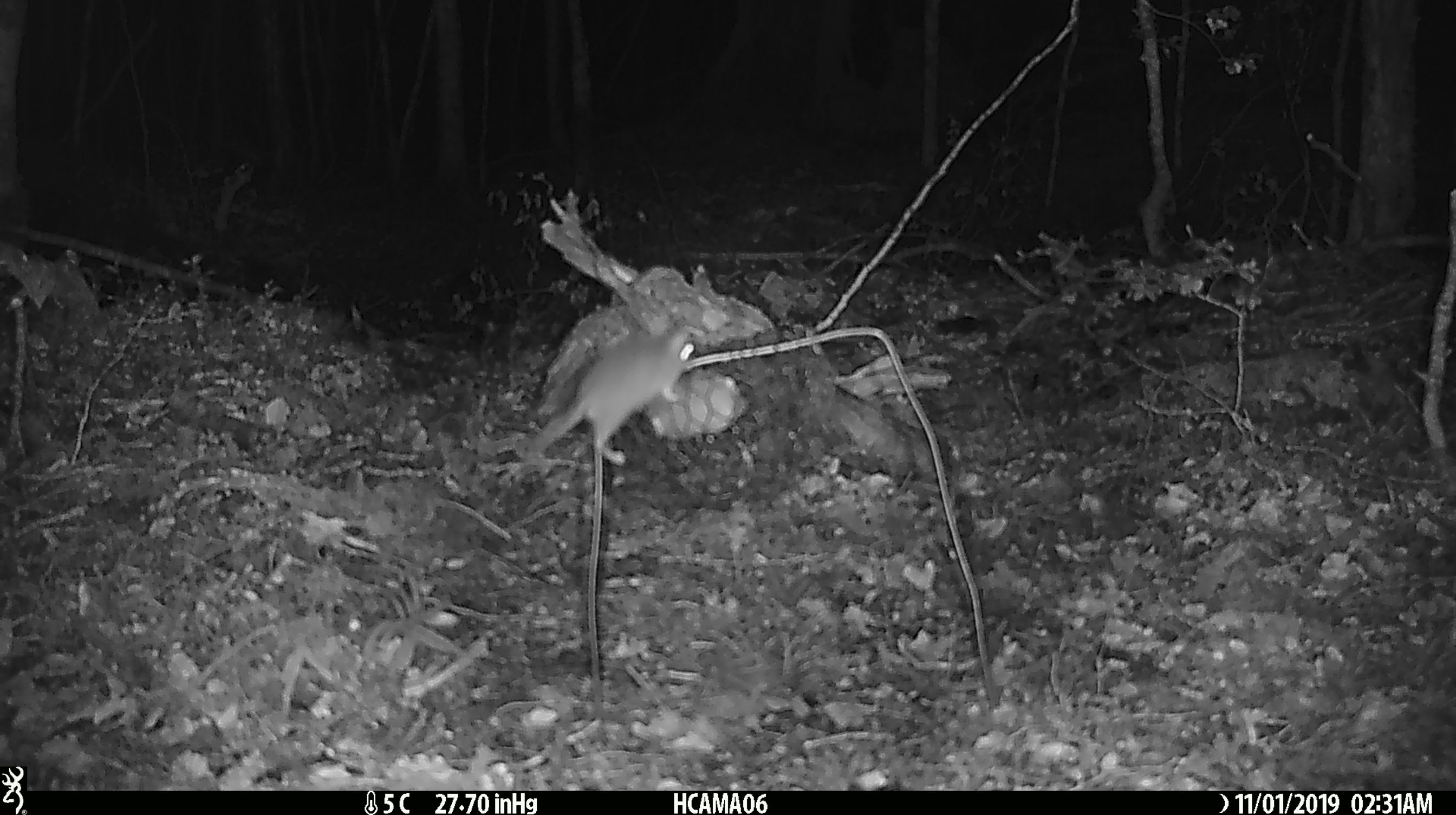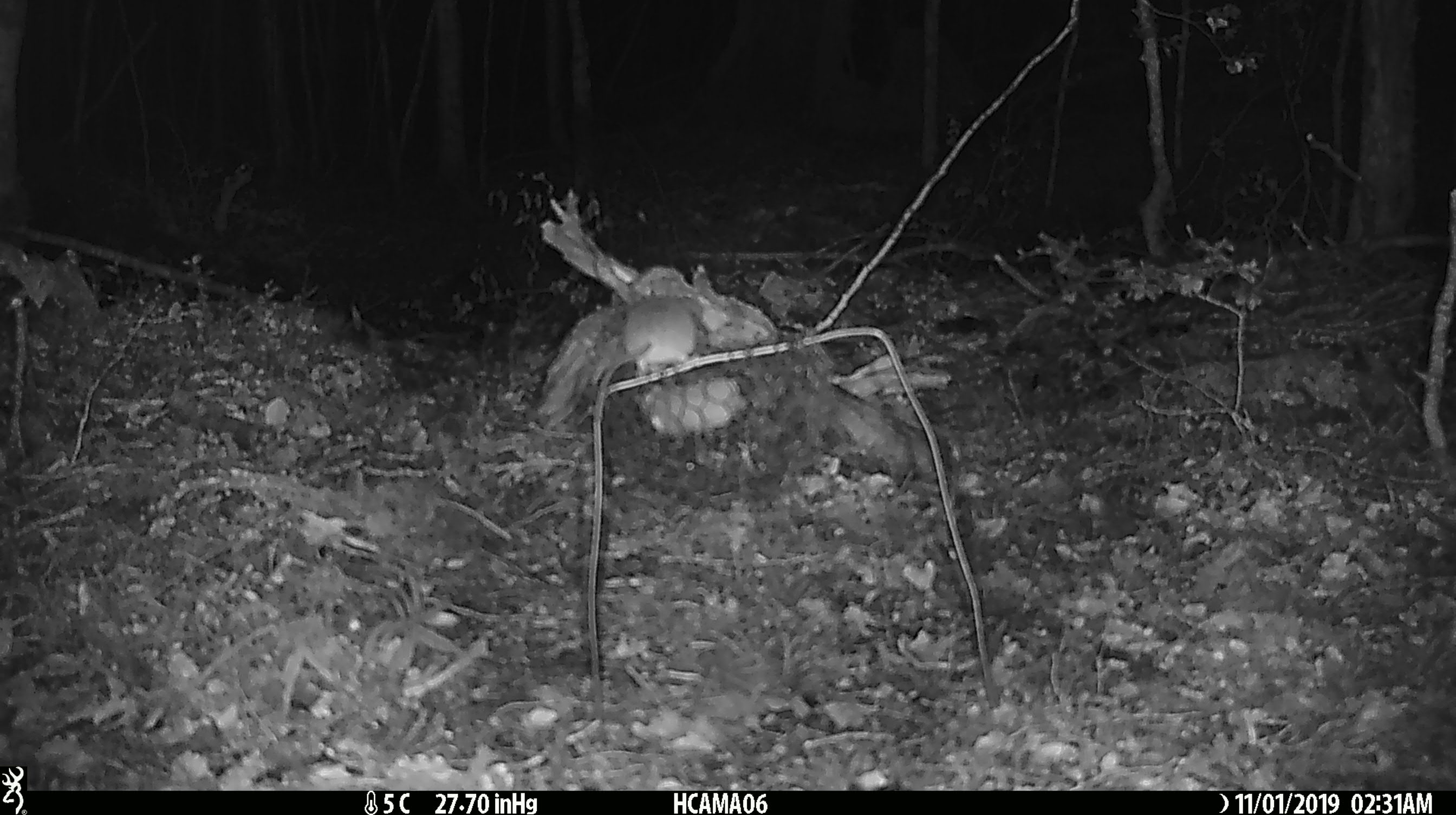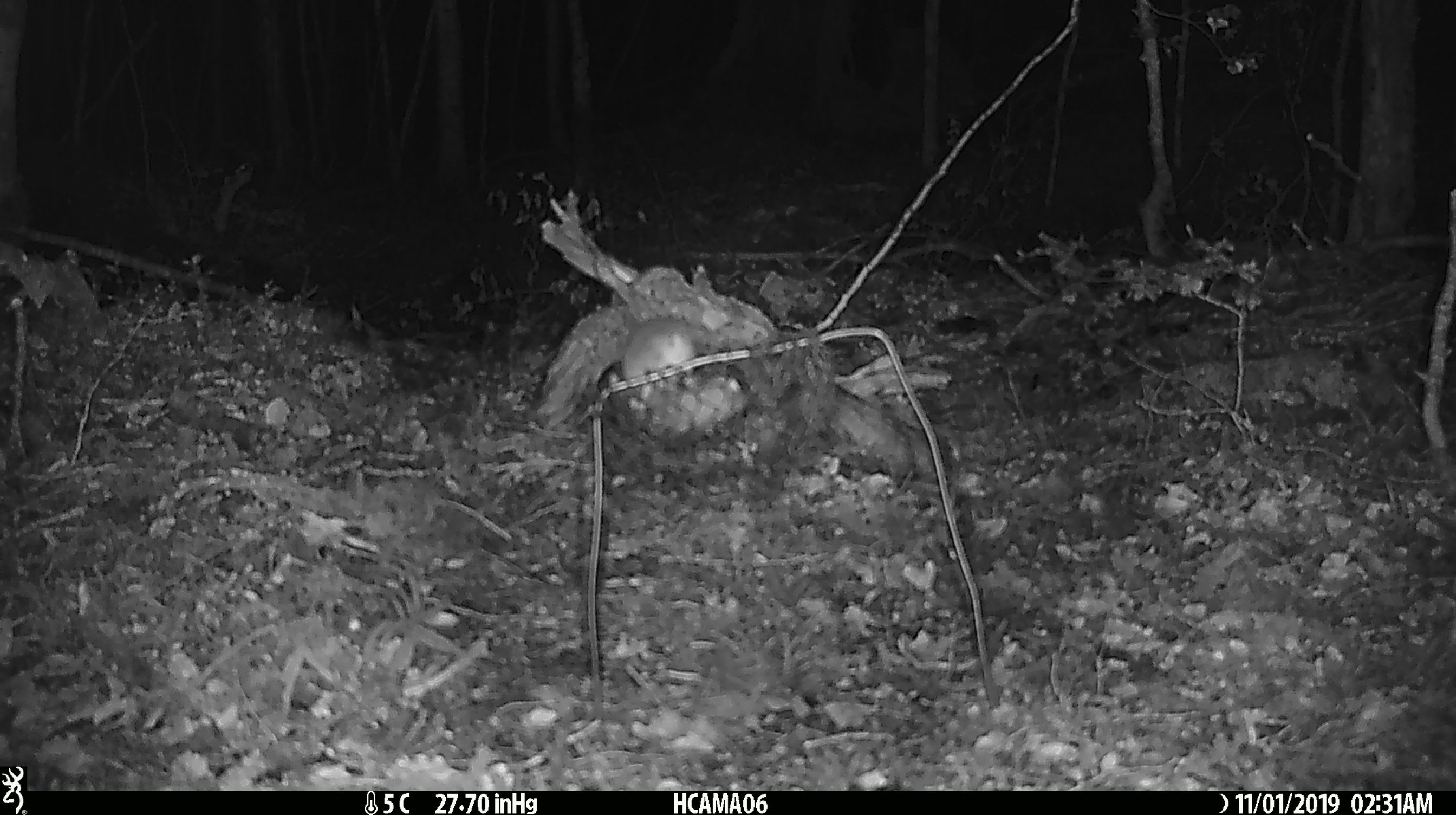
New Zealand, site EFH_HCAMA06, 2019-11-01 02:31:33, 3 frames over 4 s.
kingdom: Animalia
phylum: Chordata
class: Mammalia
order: Rodentia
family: Muridae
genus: Mus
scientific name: Mus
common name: mouse